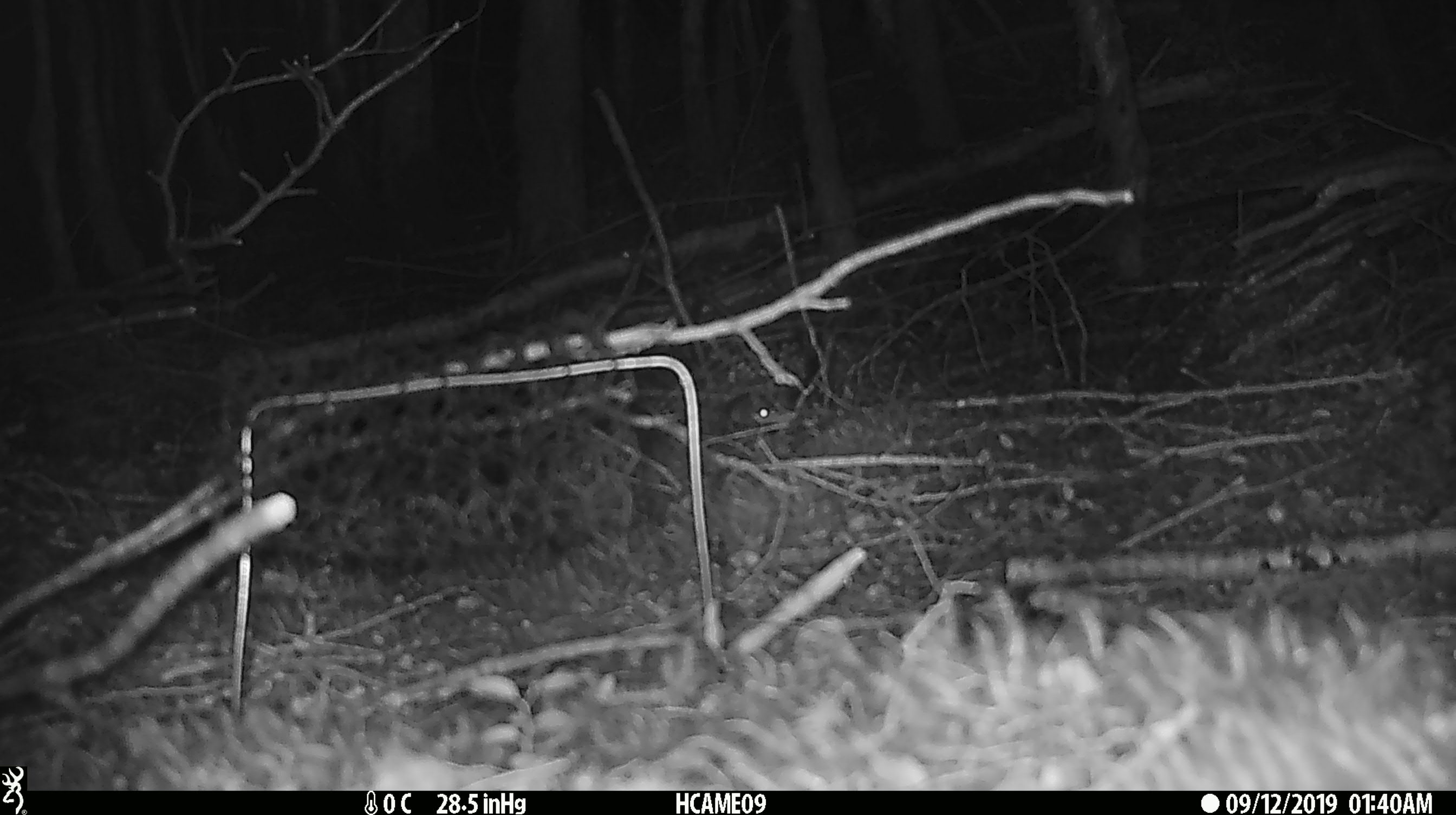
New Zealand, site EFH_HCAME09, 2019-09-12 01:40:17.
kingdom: Animalia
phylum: Chordata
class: Mammalia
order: Rodentia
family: Muridae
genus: Mus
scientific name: Mus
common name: mouse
Mouse (Mus).